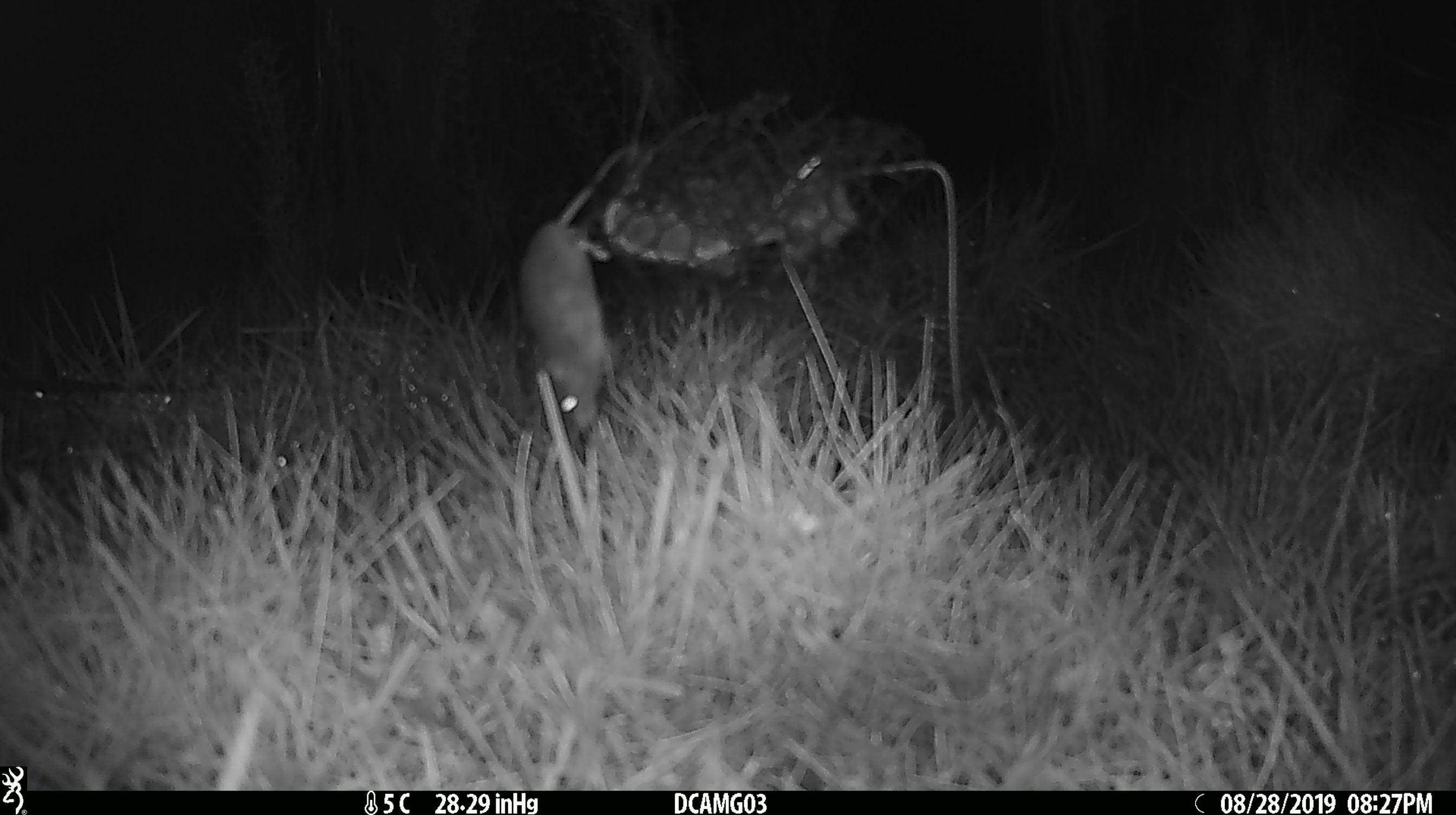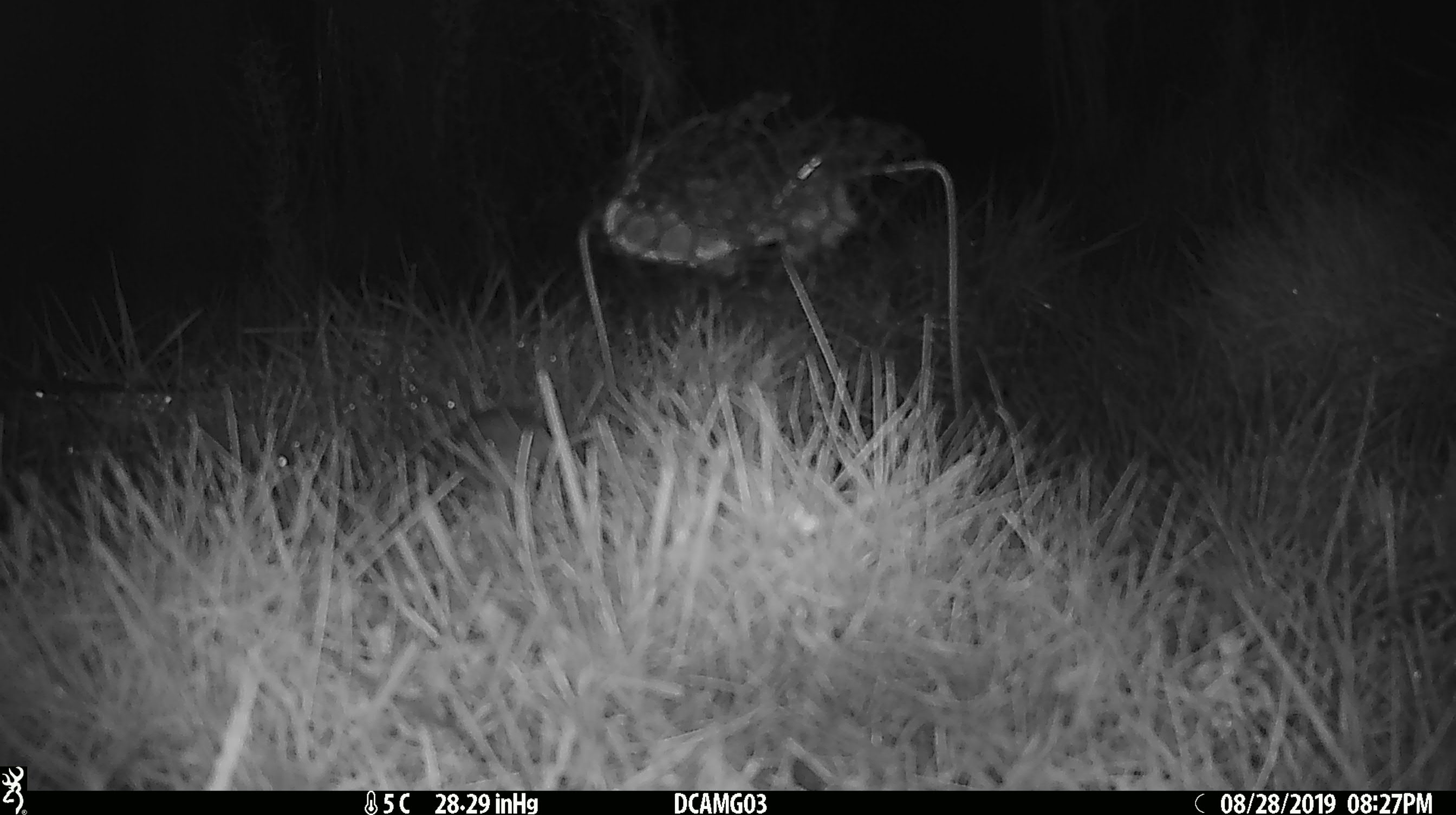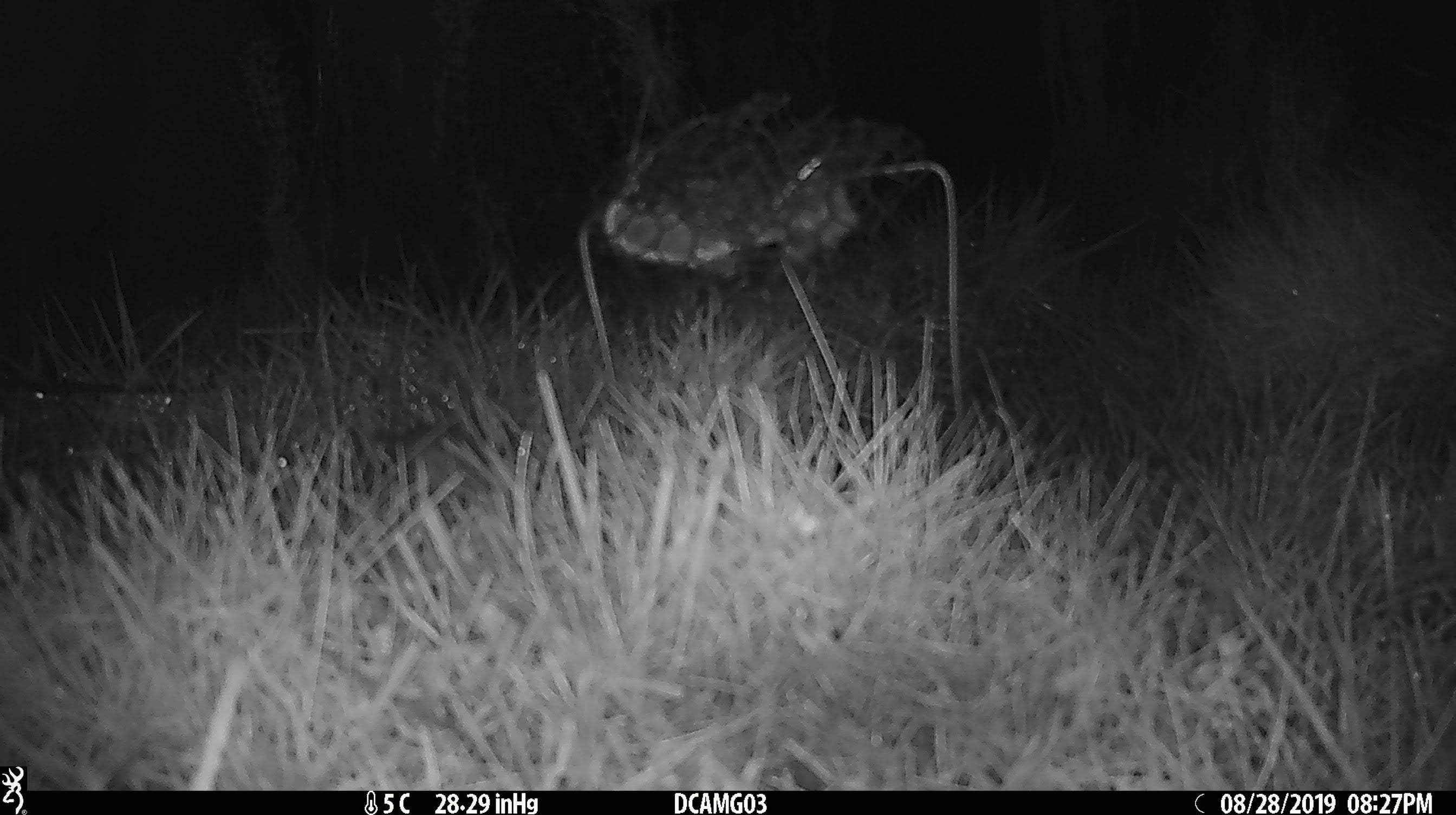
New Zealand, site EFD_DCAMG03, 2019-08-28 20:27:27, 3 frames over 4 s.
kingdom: Animalia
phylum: Chordata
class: Mammalia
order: Rodentia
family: Muridae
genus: Mus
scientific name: Mus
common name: mouse